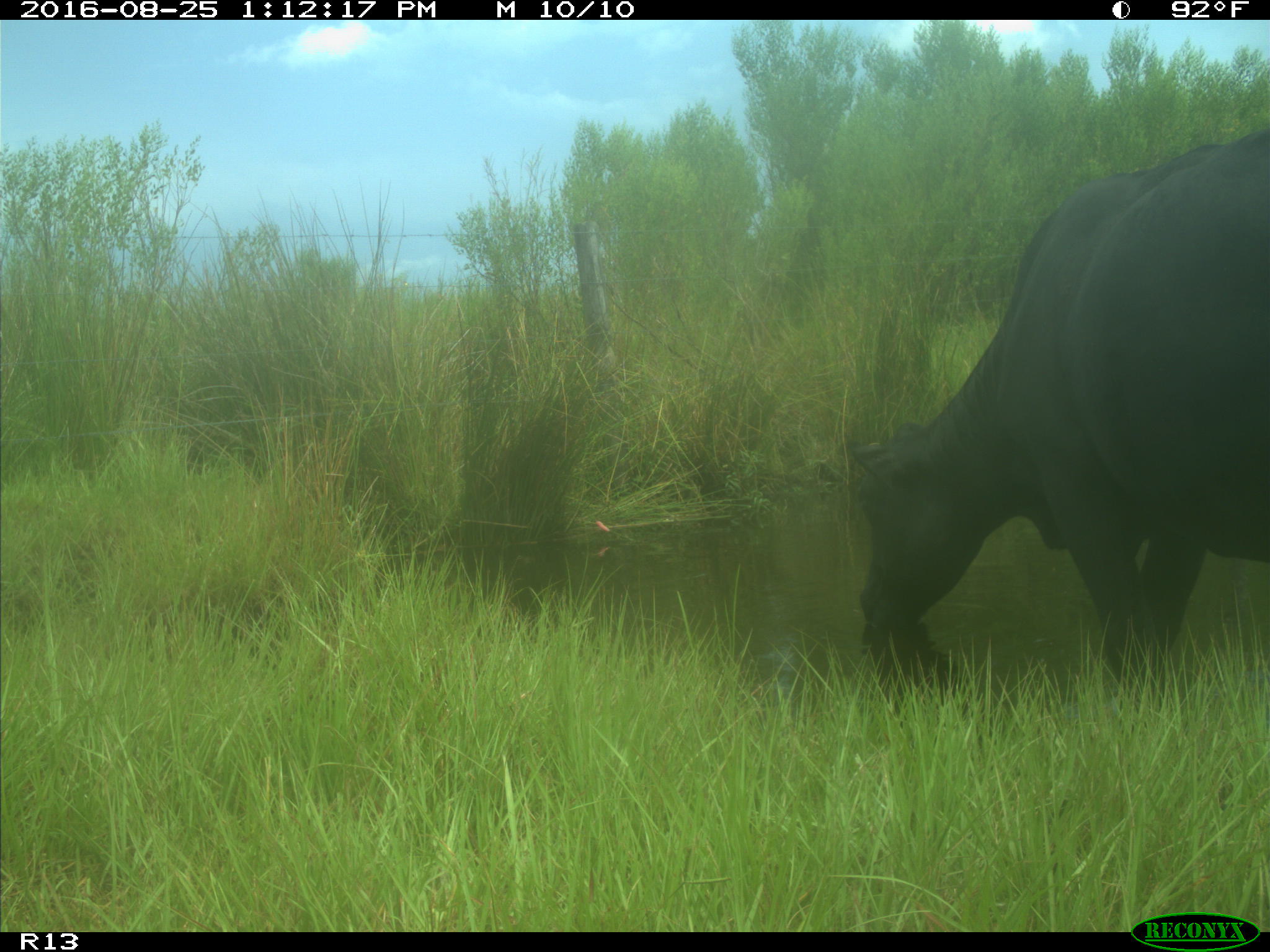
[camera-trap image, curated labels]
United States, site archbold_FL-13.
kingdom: Animalia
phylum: Chordata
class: Mammalia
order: Artiodactyla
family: Bovidae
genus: Bos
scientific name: Bos taurus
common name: domestic cow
Bos taurus (domestic cow).